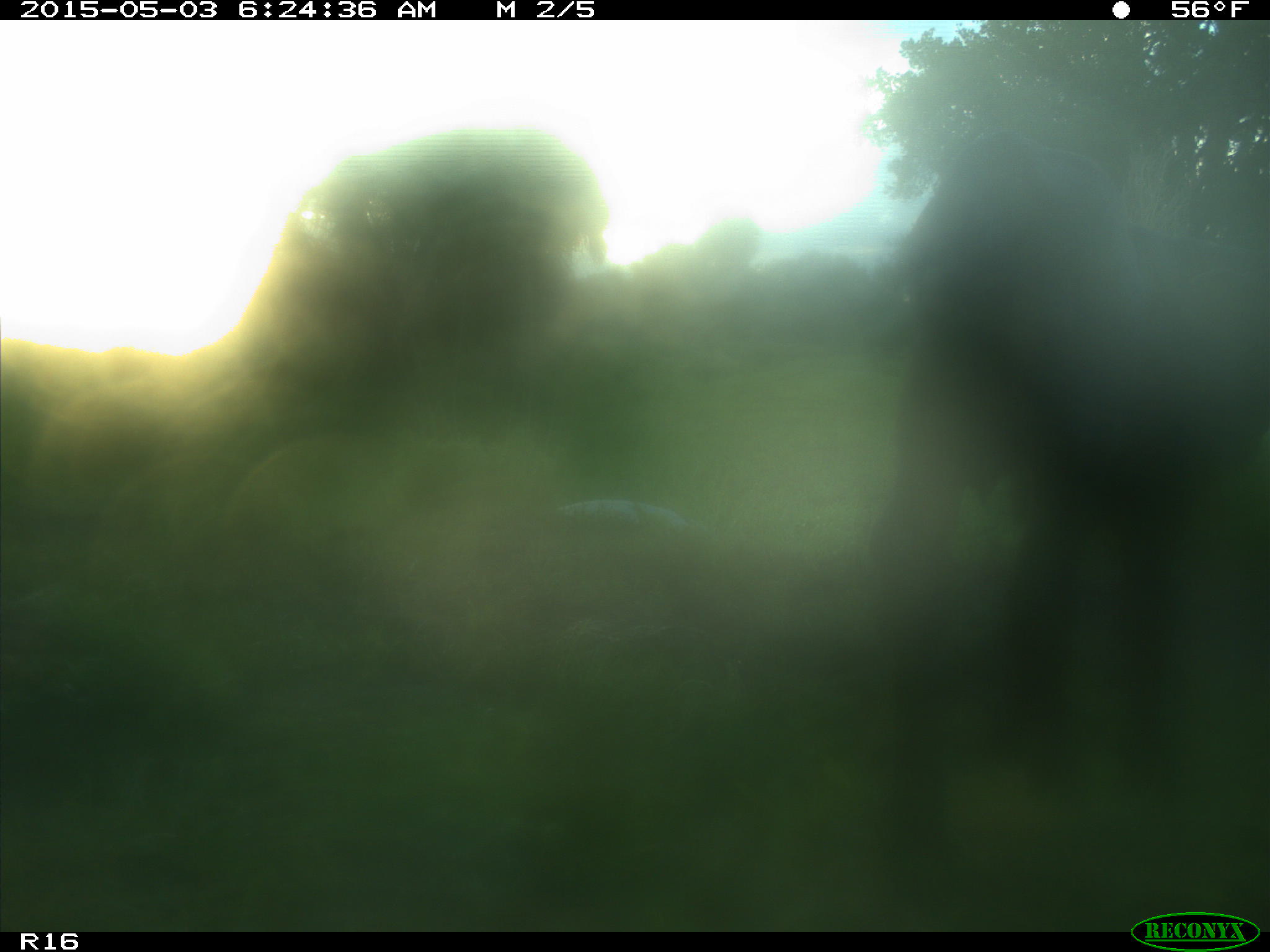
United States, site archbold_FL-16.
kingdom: Animalia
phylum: Chordata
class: Mammalia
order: Artiodactyla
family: Bovidae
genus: Bos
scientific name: Bos taurus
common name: domestic cow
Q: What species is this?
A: Bos taurus (domestic cow).